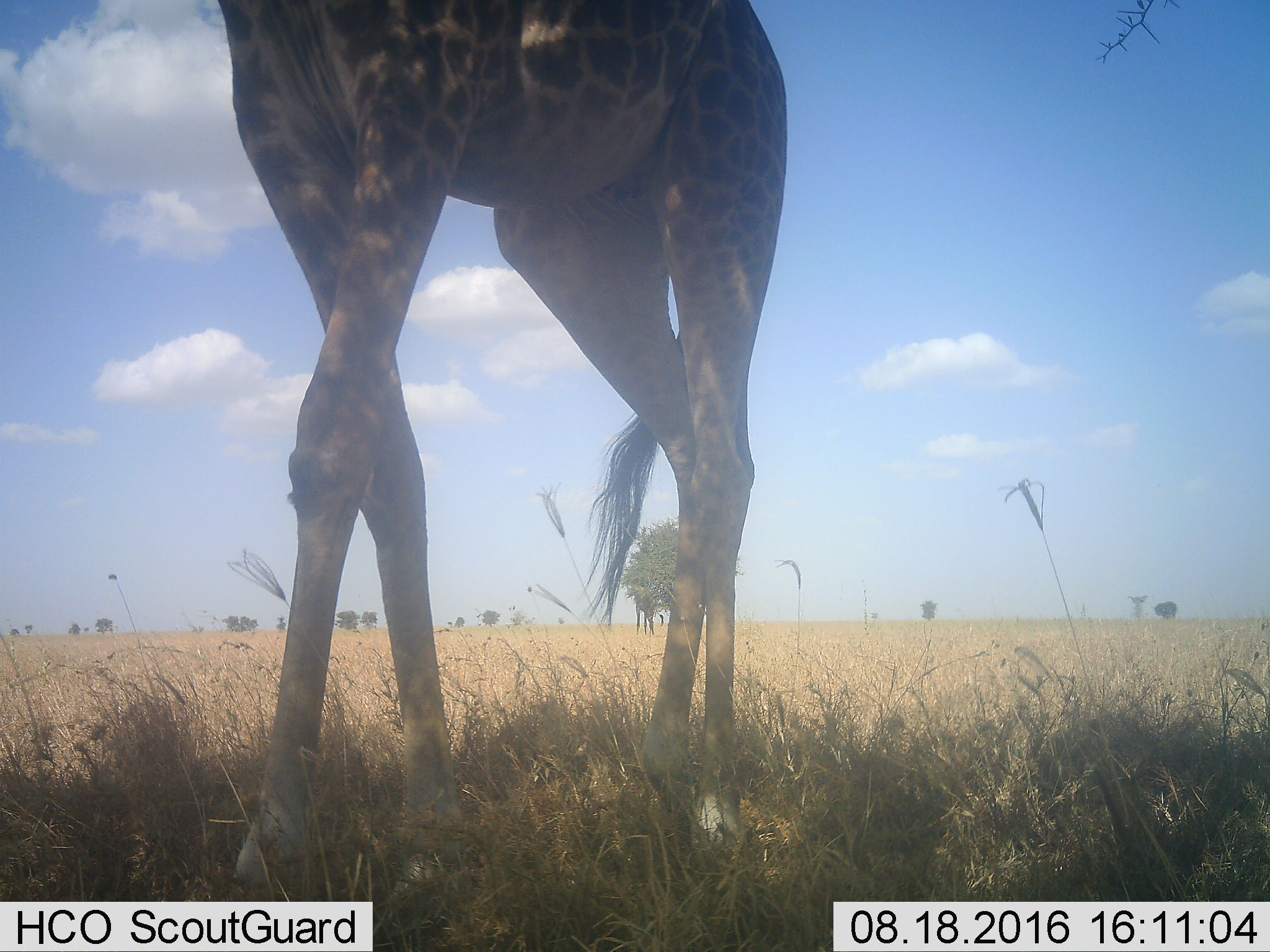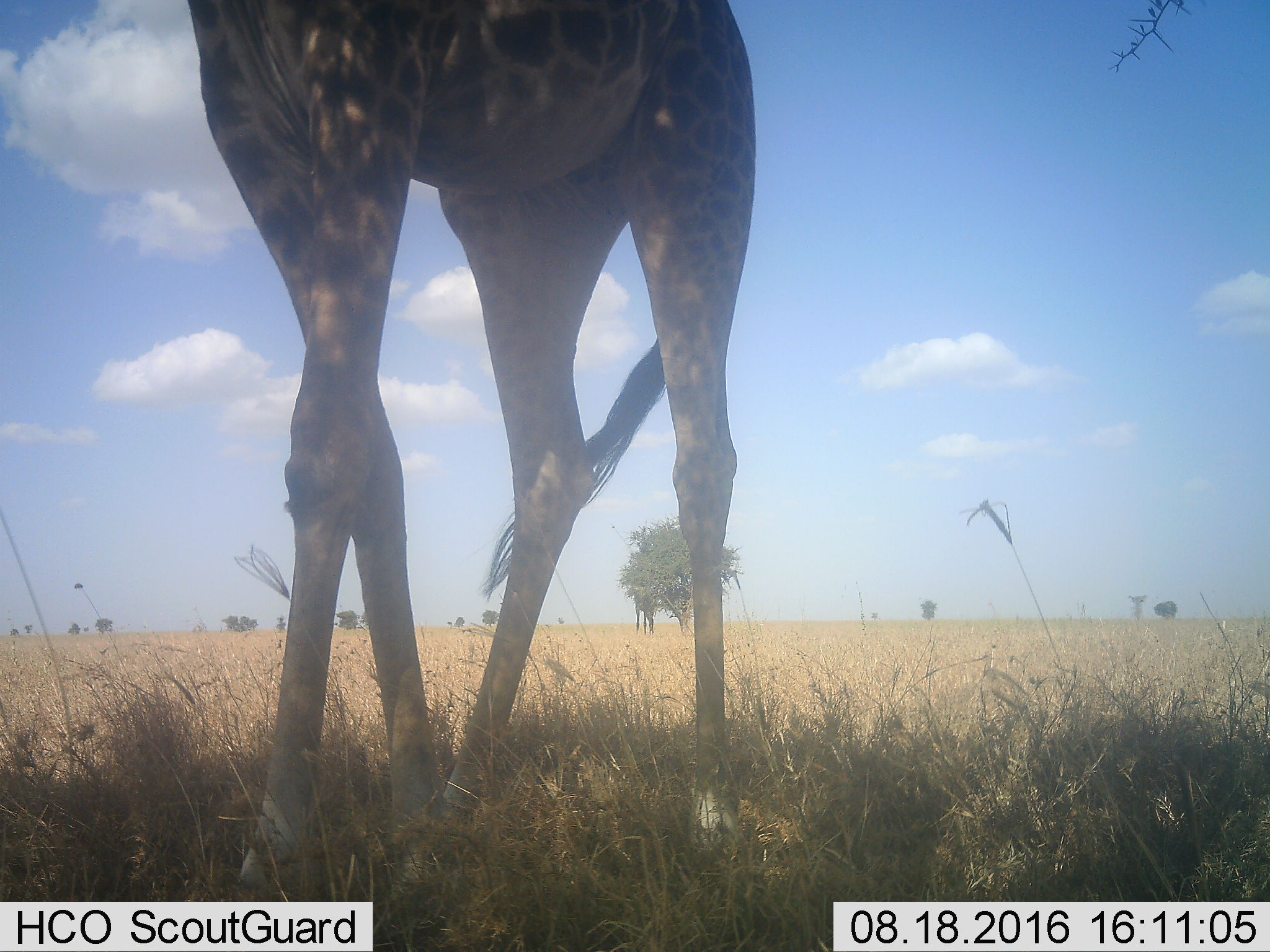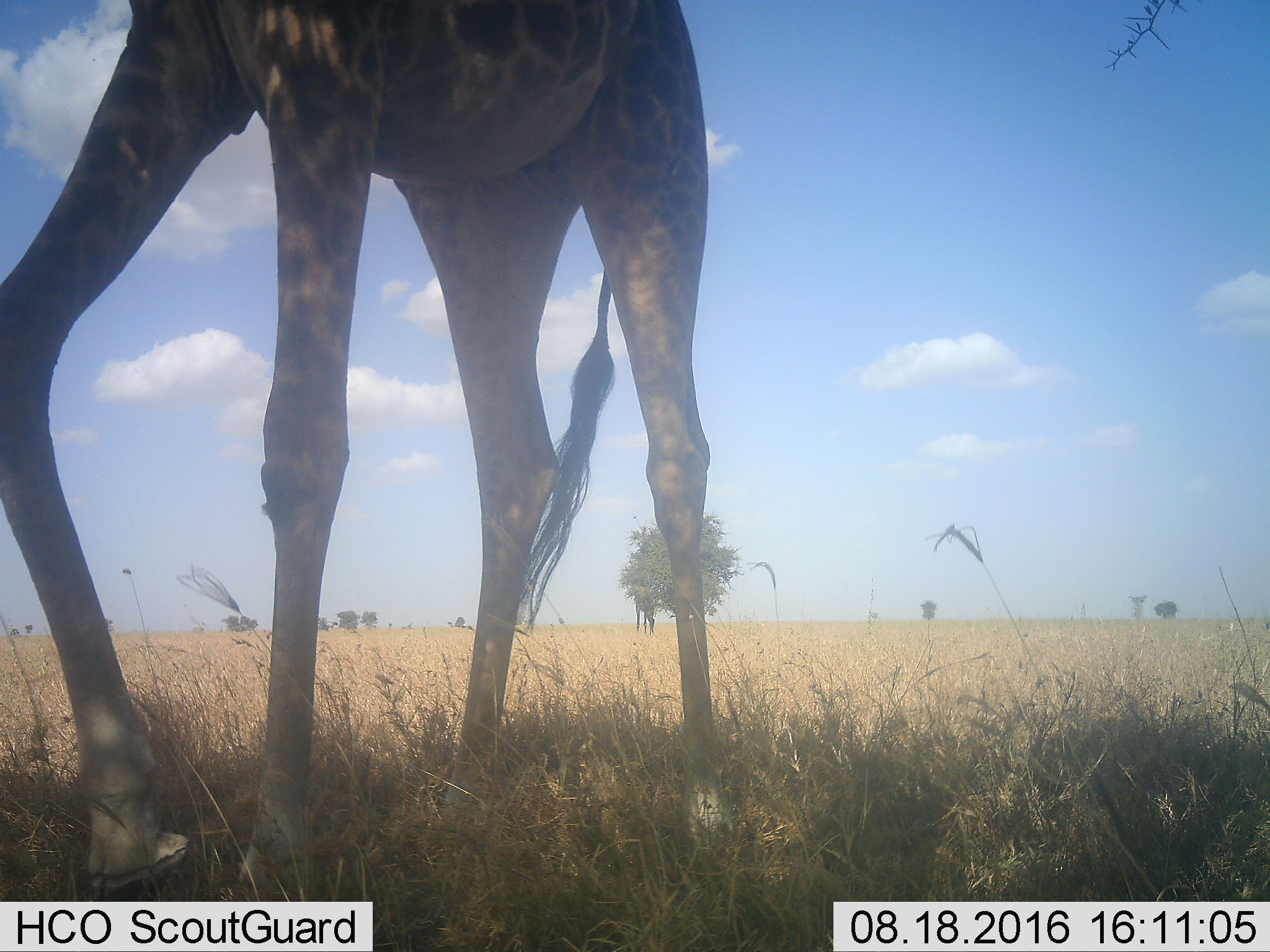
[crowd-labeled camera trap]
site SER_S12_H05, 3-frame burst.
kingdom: Animalia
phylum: Chordata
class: Mammalia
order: Artiodactyla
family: Giraffidae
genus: Giraffa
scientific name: Giraffa camelopardalis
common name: giraffe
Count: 1.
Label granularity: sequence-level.